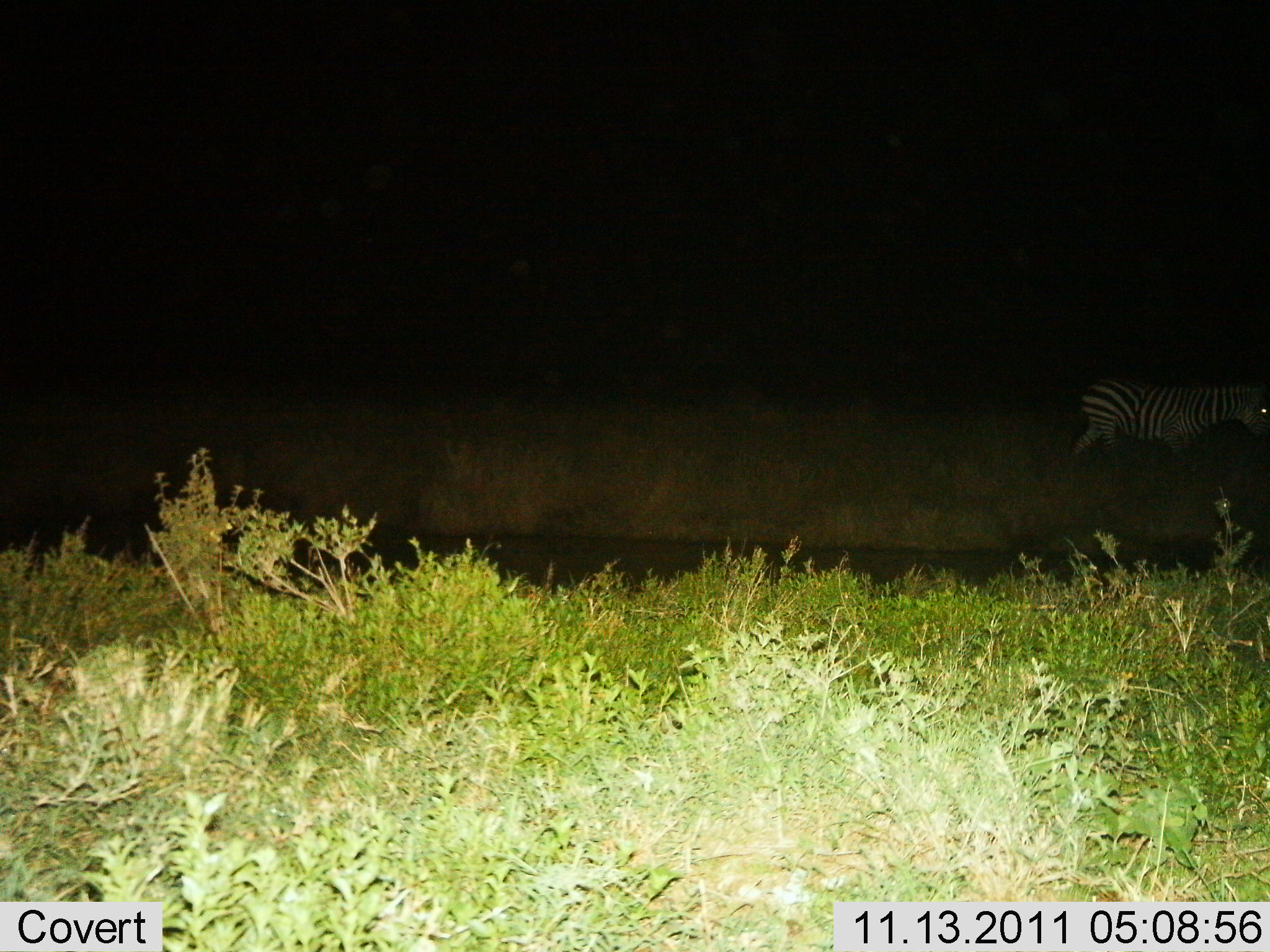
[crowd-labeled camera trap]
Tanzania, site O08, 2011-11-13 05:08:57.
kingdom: Animalia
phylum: Chordata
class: Mammalia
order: Perissodactyla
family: Equidae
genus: Equus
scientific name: Equus quagga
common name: plains zebra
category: zebra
Zebra (plains zebra) (Equus quagga), count 1. Behavior (volunteer vote fractions): standing 40%, resting 0%, moving 60%, interacting 0%. Young present (vote fraction): 0%. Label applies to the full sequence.